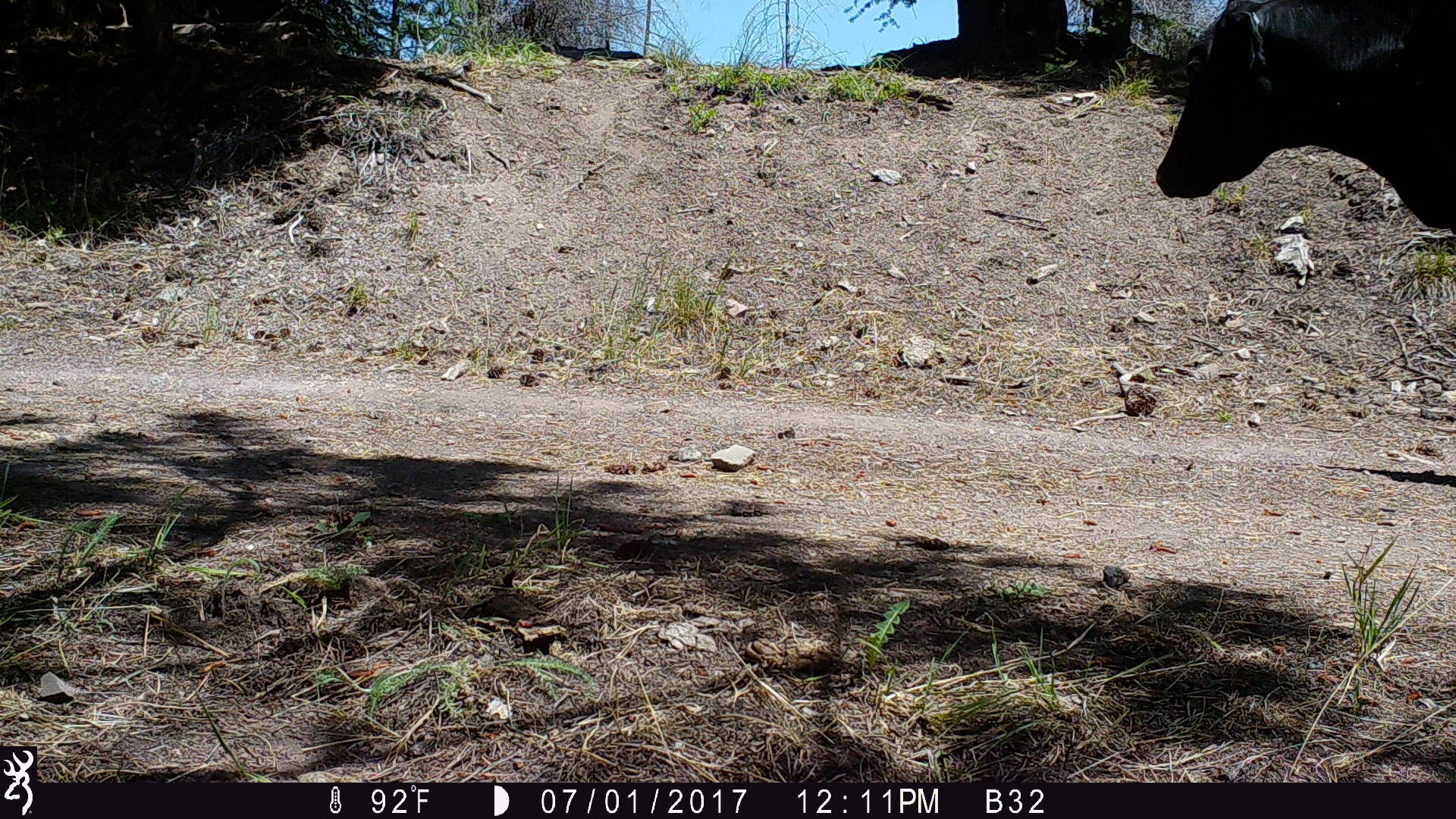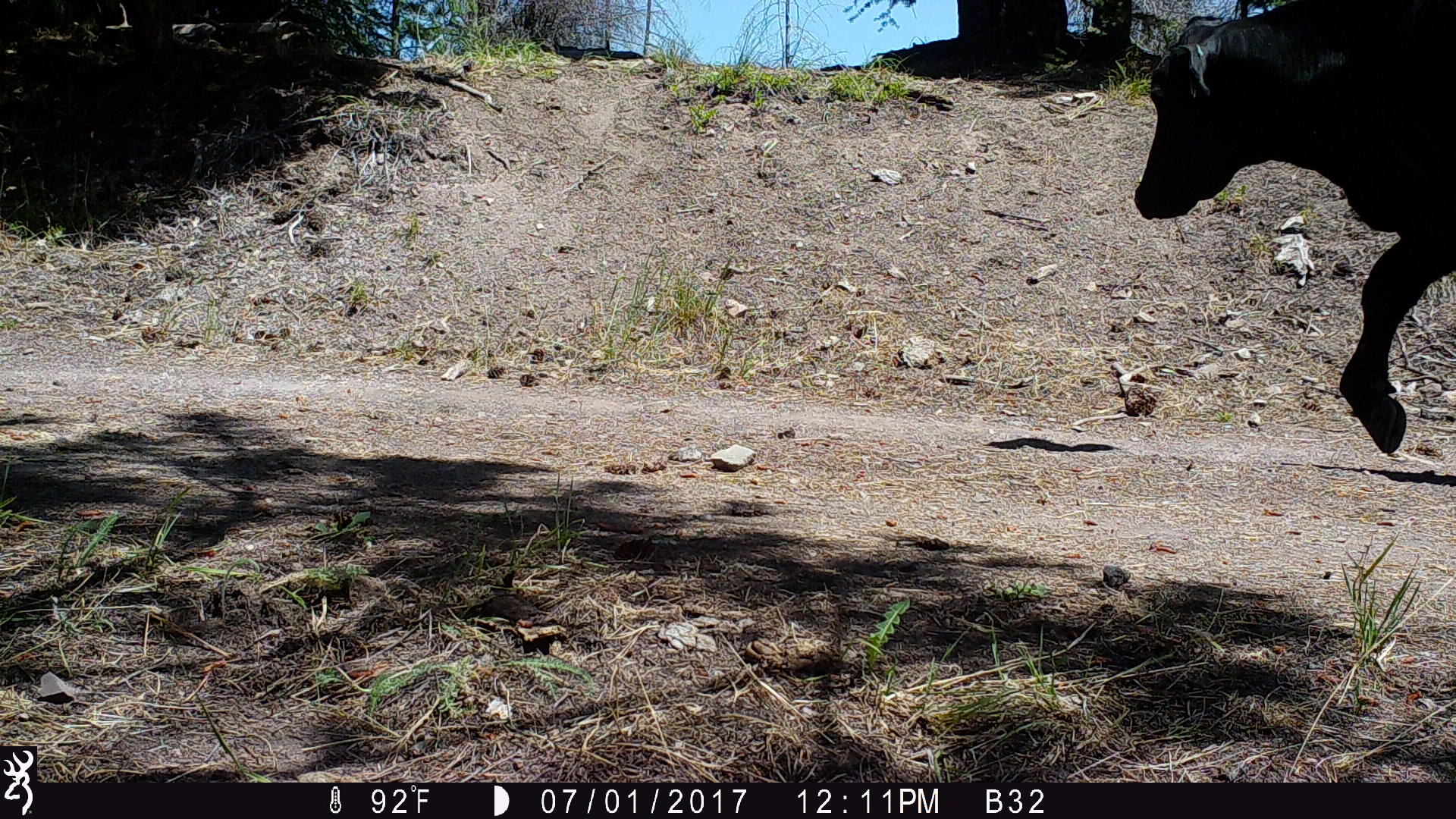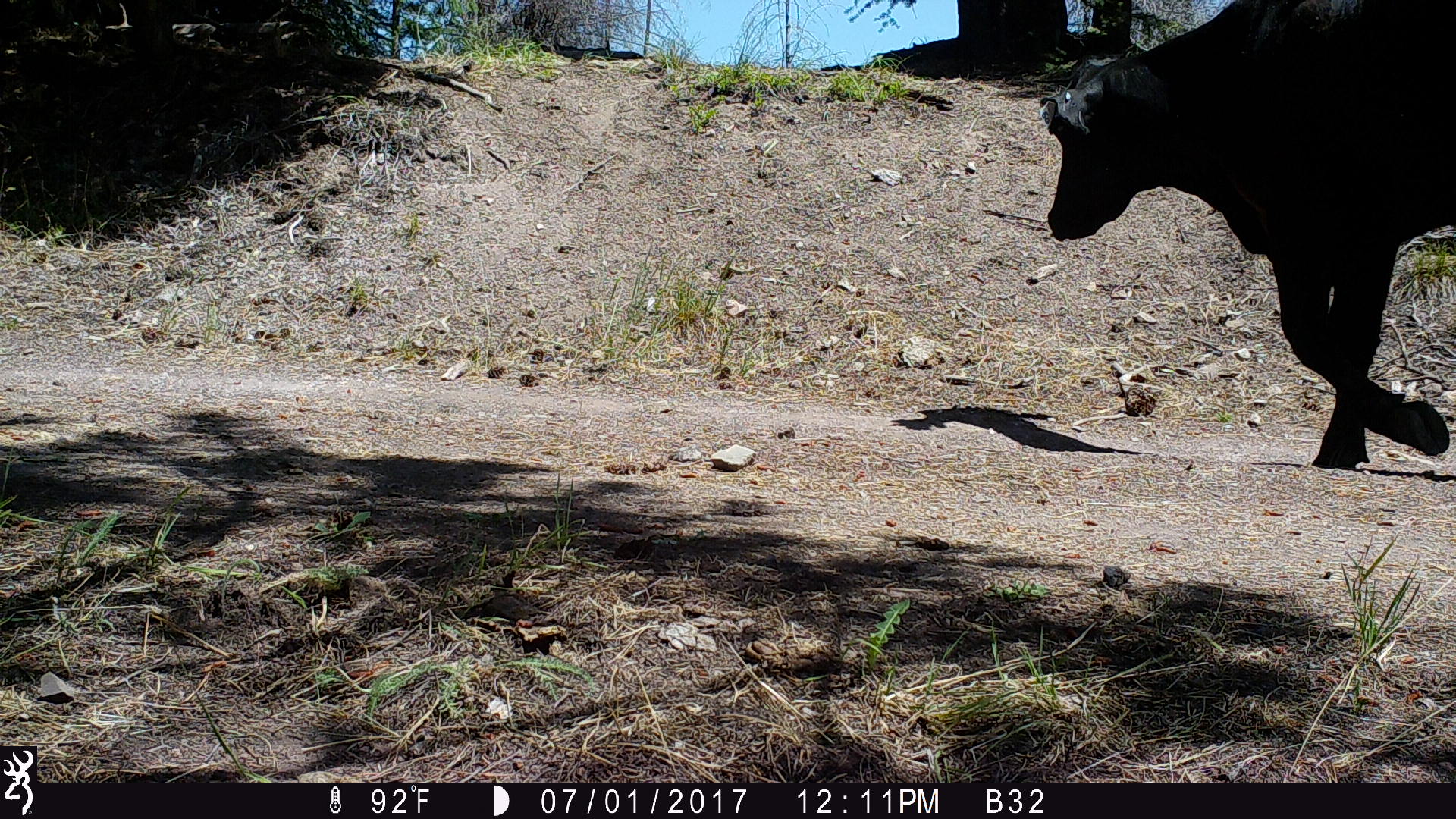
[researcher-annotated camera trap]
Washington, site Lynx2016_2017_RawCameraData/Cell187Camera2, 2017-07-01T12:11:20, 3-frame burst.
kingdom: Animalia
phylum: Chordata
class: Mammalia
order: Artiodactyla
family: Bovidae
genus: Bos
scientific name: Bos taurus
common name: domestic cattle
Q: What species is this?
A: Domestic cattle (Bos taurus).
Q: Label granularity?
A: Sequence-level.